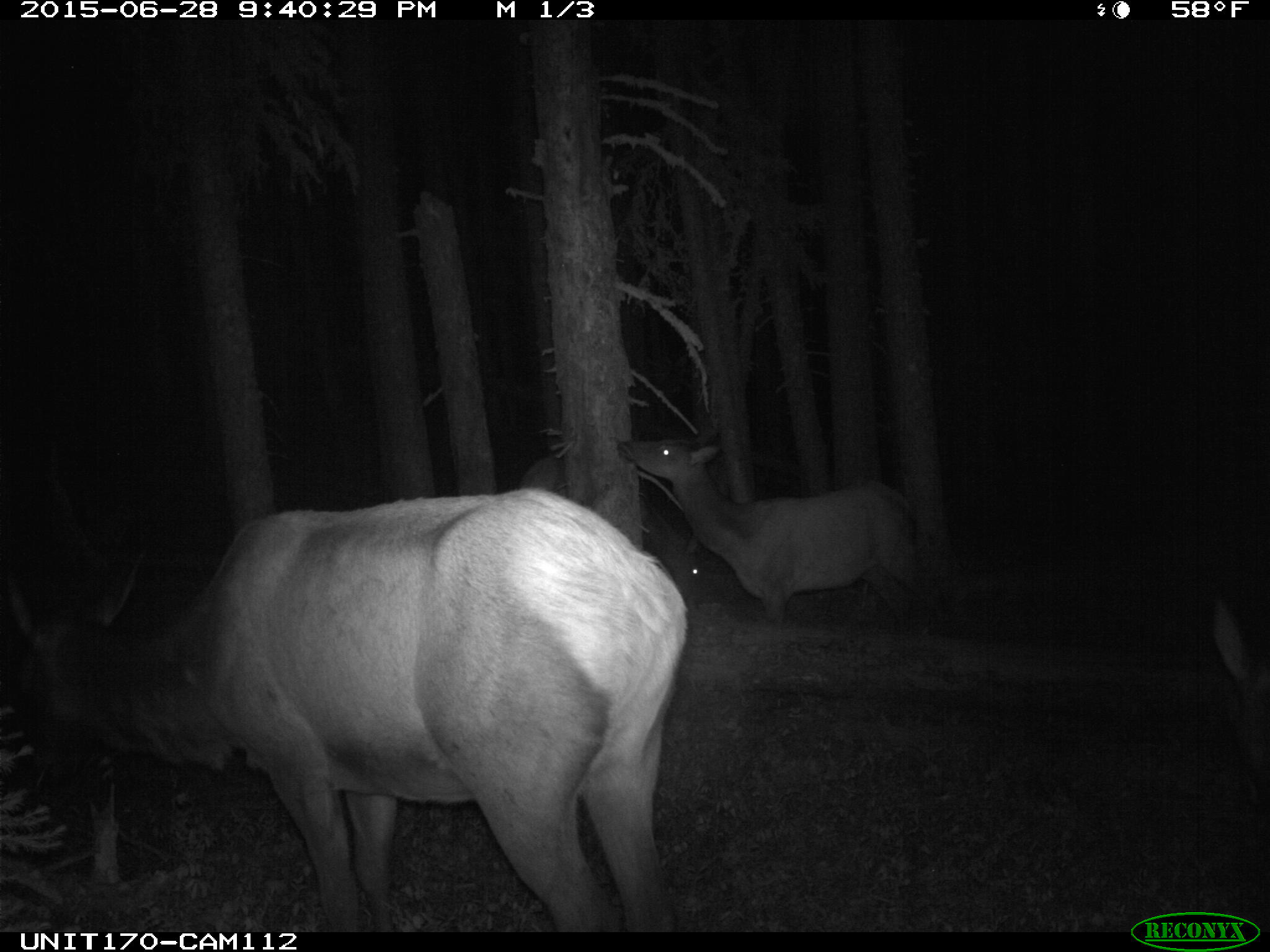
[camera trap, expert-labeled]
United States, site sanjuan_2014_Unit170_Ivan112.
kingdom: Animalia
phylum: Chordata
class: Mammalia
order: Artiodactyla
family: Cervidae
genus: Cervus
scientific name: Cervus elaphus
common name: red deer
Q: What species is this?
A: Cervus elaphus (red deer).